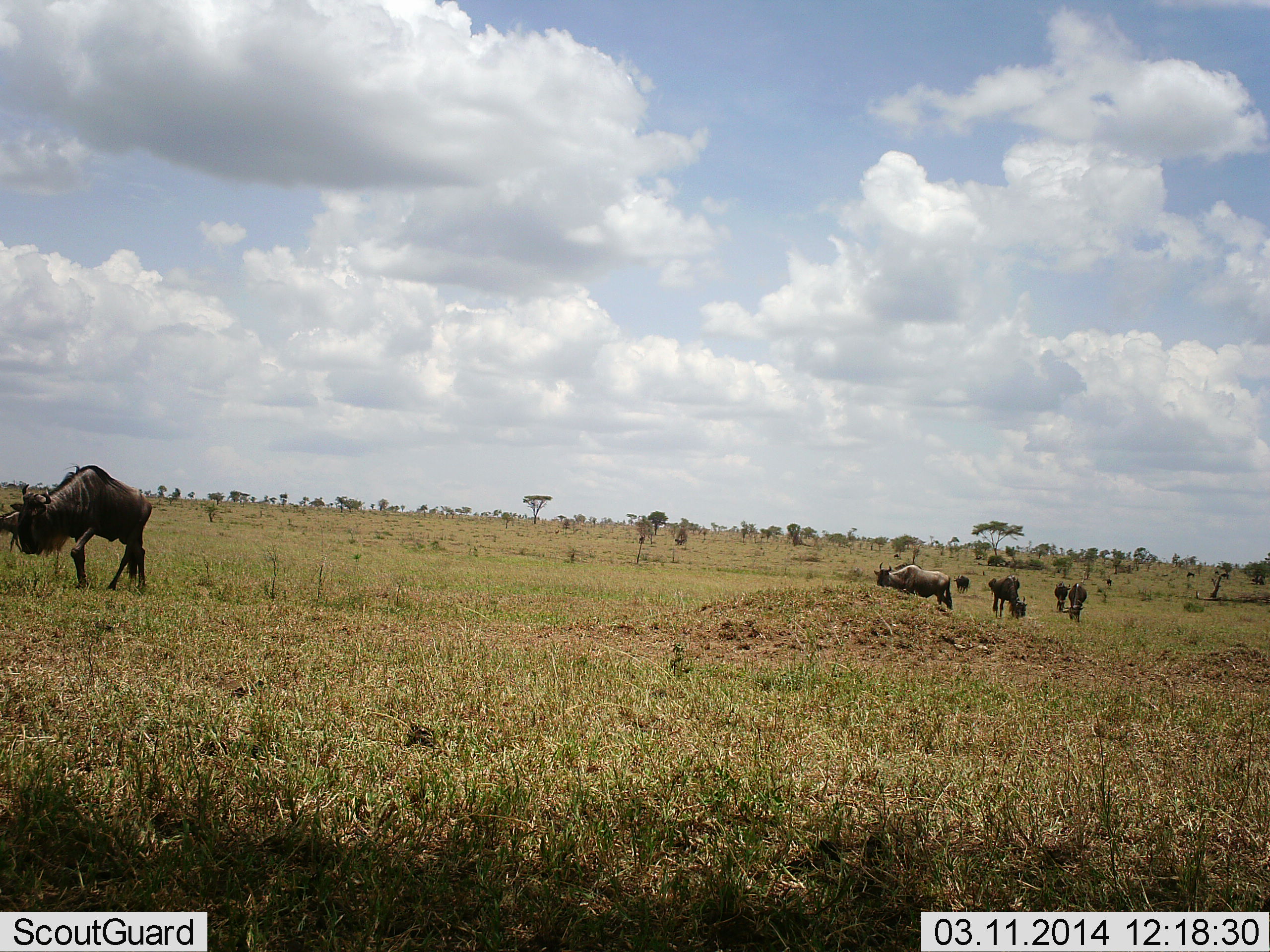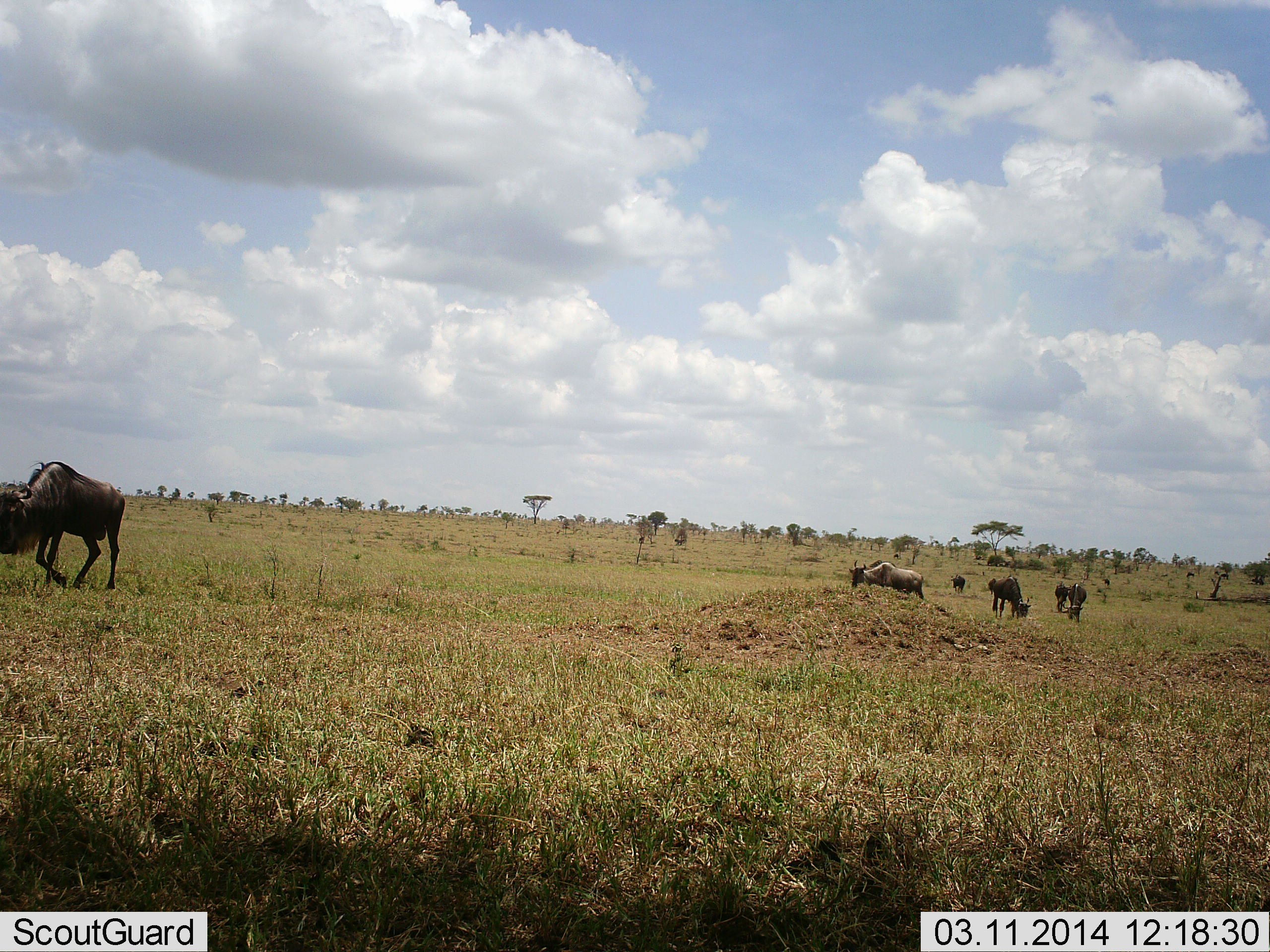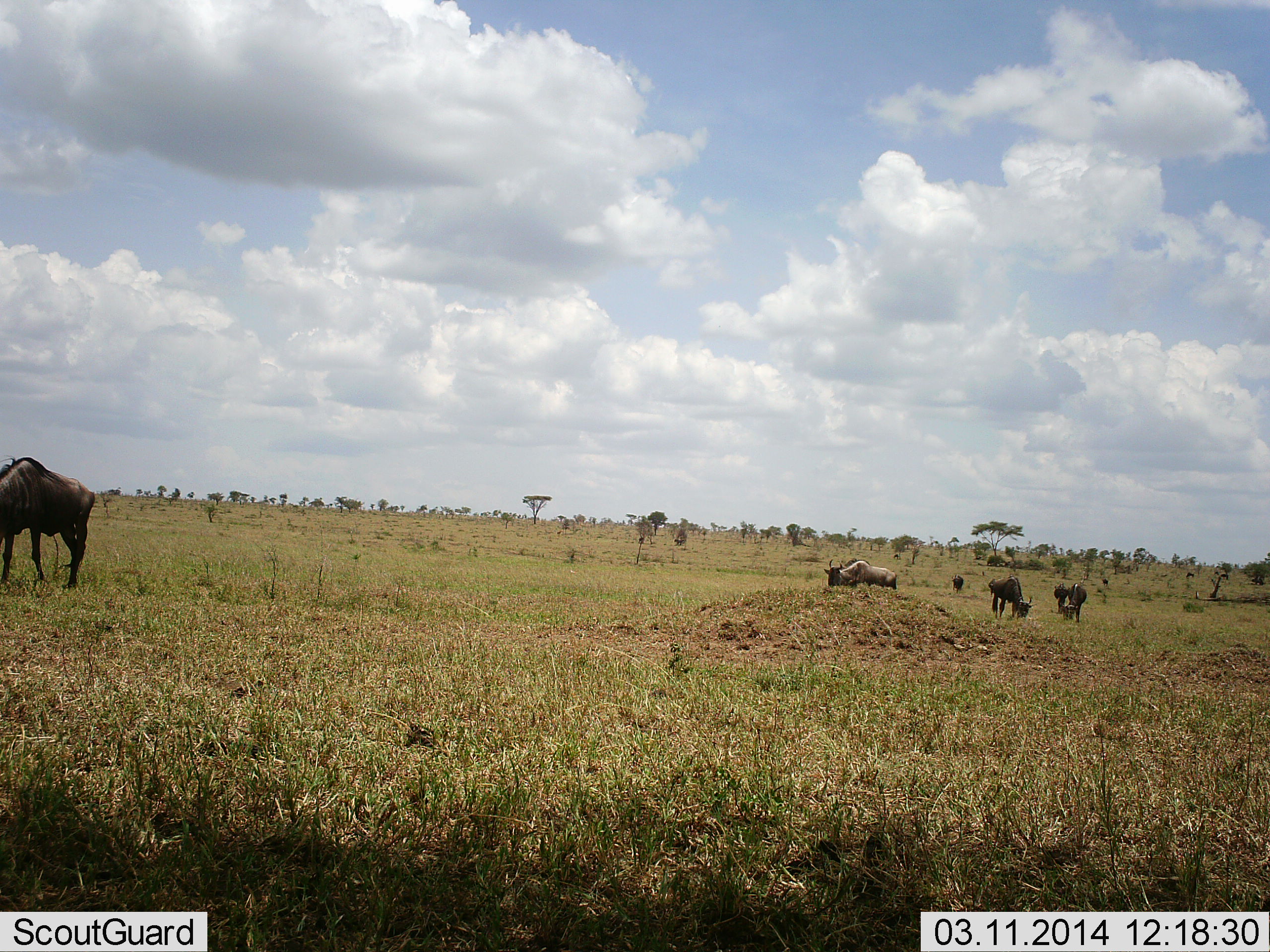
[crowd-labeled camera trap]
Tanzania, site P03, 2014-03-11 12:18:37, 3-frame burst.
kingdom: Animalia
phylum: Chordata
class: Mammalia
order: Artiodactyla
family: Bovidae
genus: Connochaetes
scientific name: Connochaetes taurinus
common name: blue wildebeest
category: wildebeest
Wildebeest (blue wildebeest) (Connochaetes taurinus), count 6. Behavior (volunteer vote fractions): standing 39%, resting 0%, moving 73%, interacting 0%. Young present (vote fraction): 5%. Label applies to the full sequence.